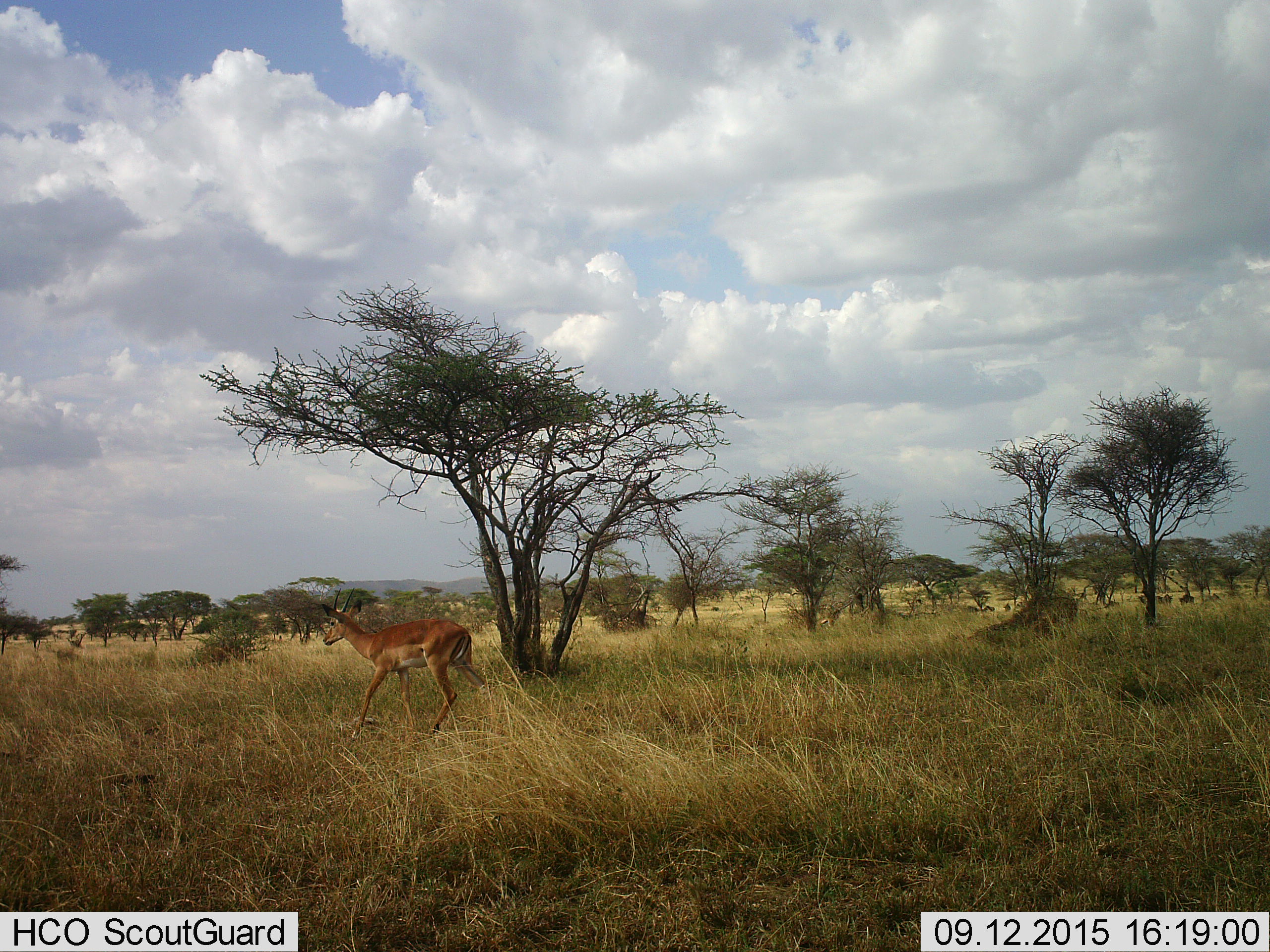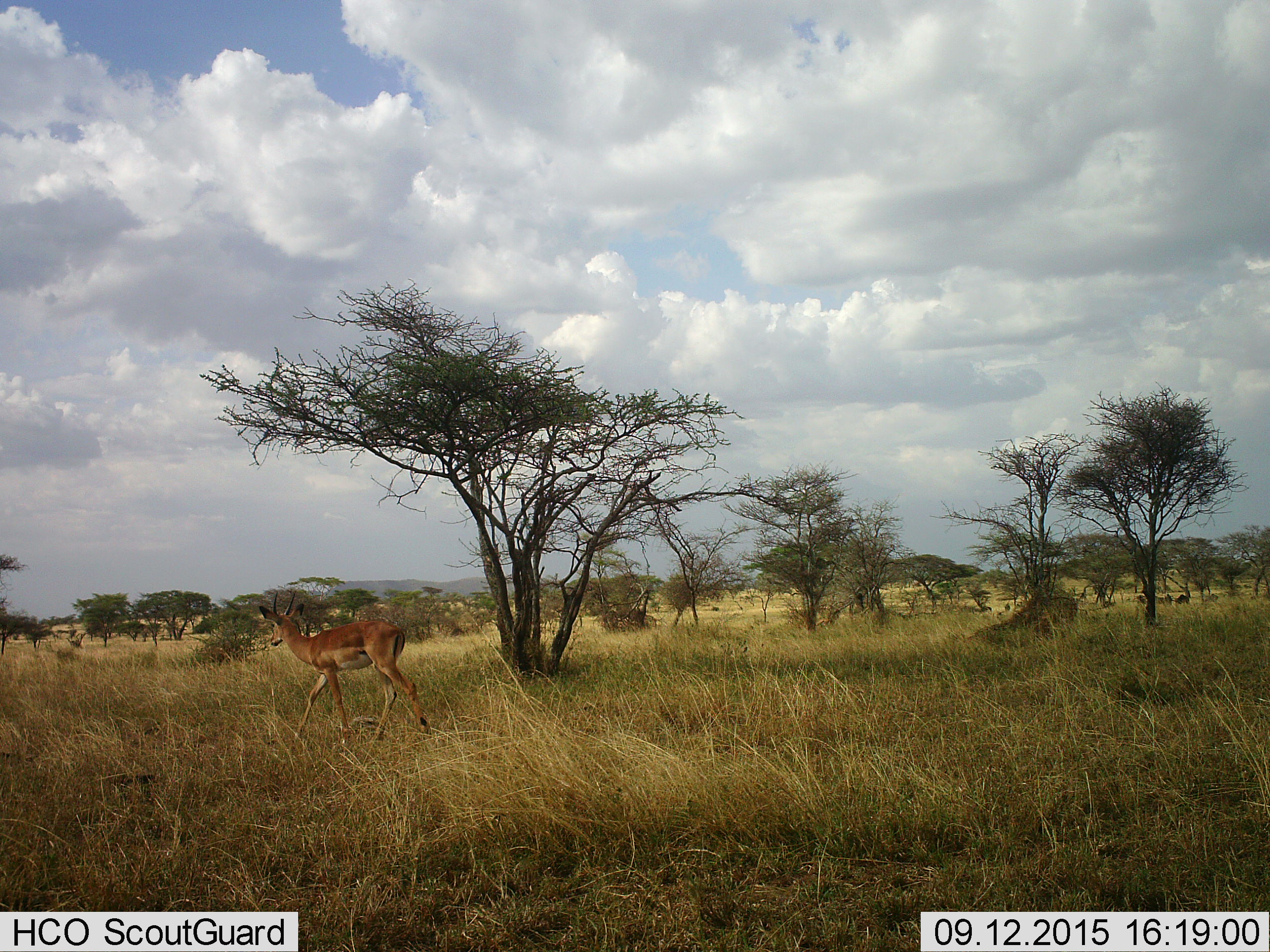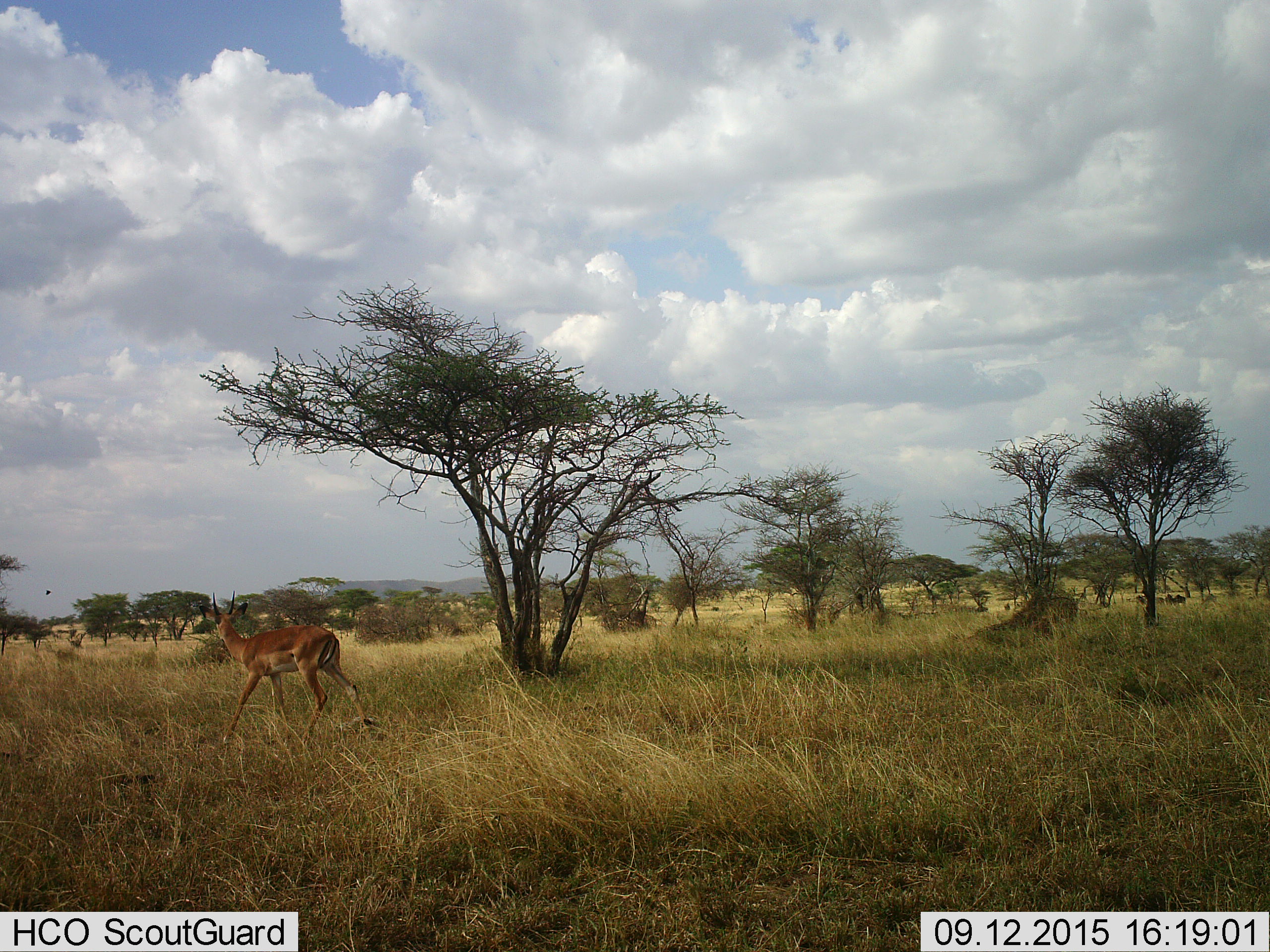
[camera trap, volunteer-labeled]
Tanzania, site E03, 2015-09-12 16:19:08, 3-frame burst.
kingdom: Animalia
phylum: Chordata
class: Mammalia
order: Artiodactyla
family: Bovidae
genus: Nanger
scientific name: Nanger granti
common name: grant's gazelle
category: gazellegrants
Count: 1.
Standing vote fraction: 9%.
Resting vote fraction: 0%.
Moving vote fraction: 100%.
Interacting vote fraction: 0%.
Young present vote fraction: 0%.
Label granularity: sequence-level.